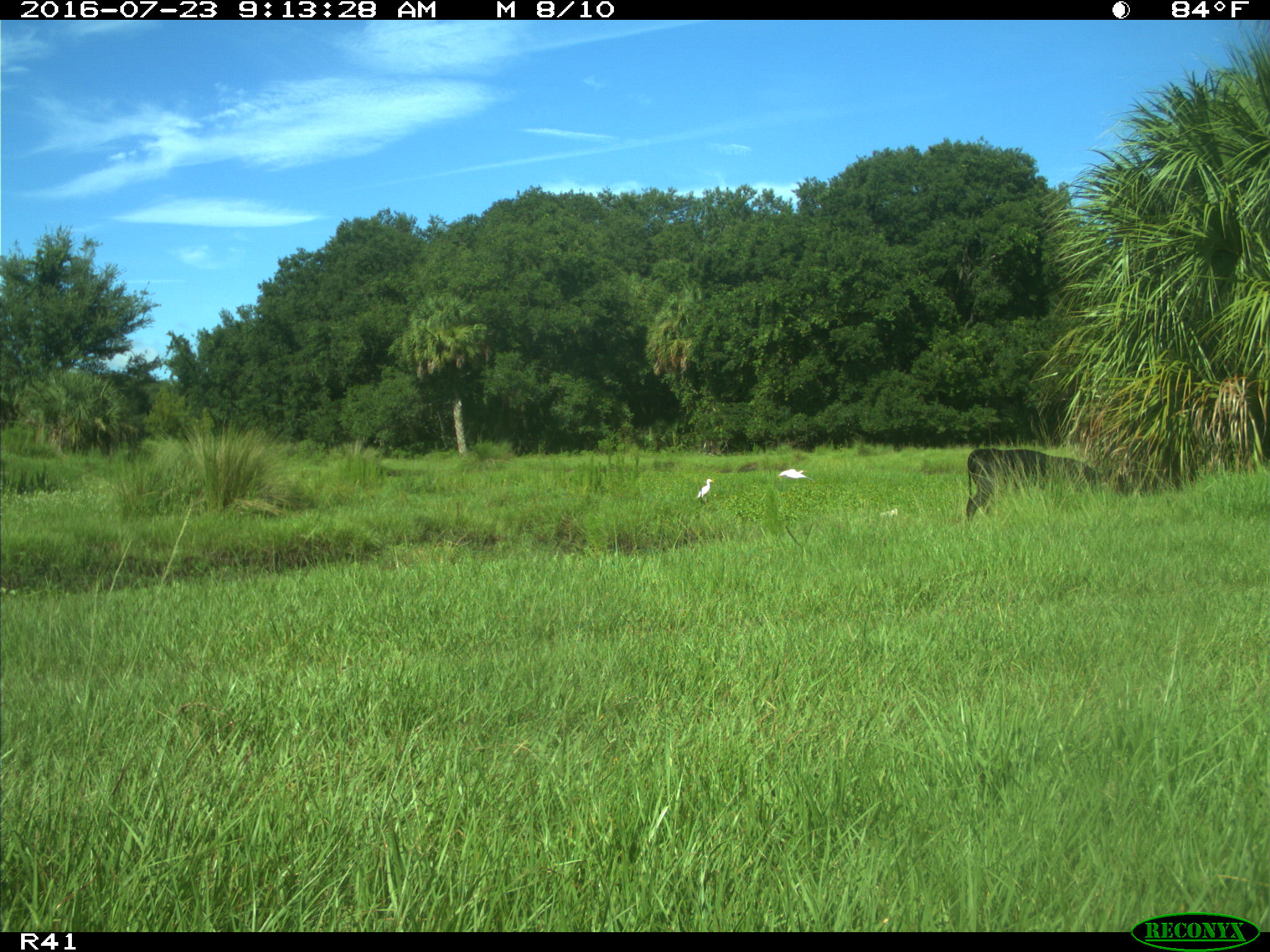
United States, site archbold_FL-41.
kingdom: Animalia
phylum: Chordata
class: Mammalia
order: Artiodactyla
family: Bovidae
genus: Bos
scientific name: Bos taurus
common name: domestic cow